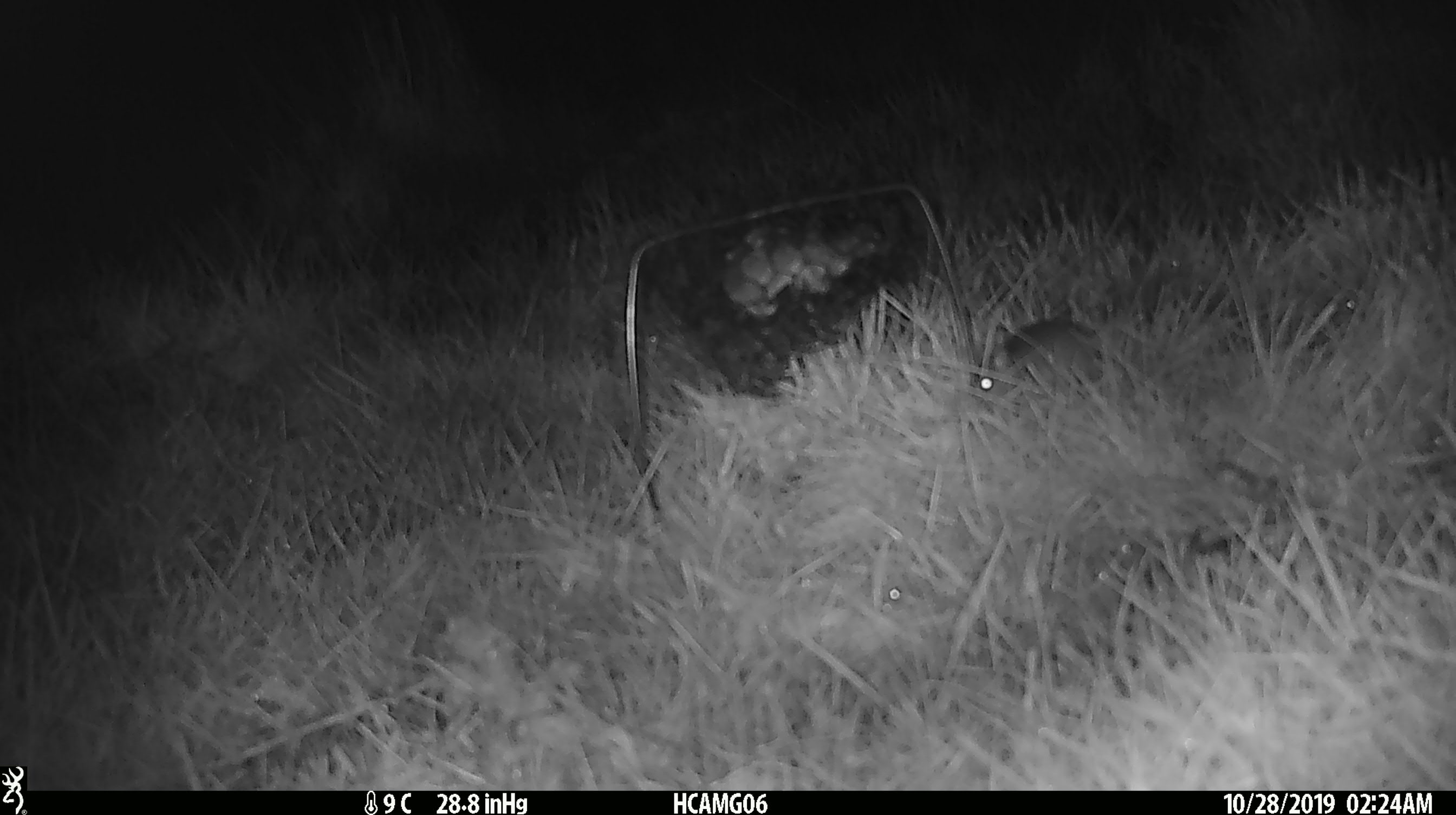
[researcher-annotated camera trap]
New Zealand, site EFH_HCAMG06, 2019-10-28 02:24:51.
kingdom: Animalia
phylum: Chordata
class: Mammalia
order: Rodentia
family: Muridae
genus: Mus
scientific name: Mus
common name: mouse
Mouse (Mus).